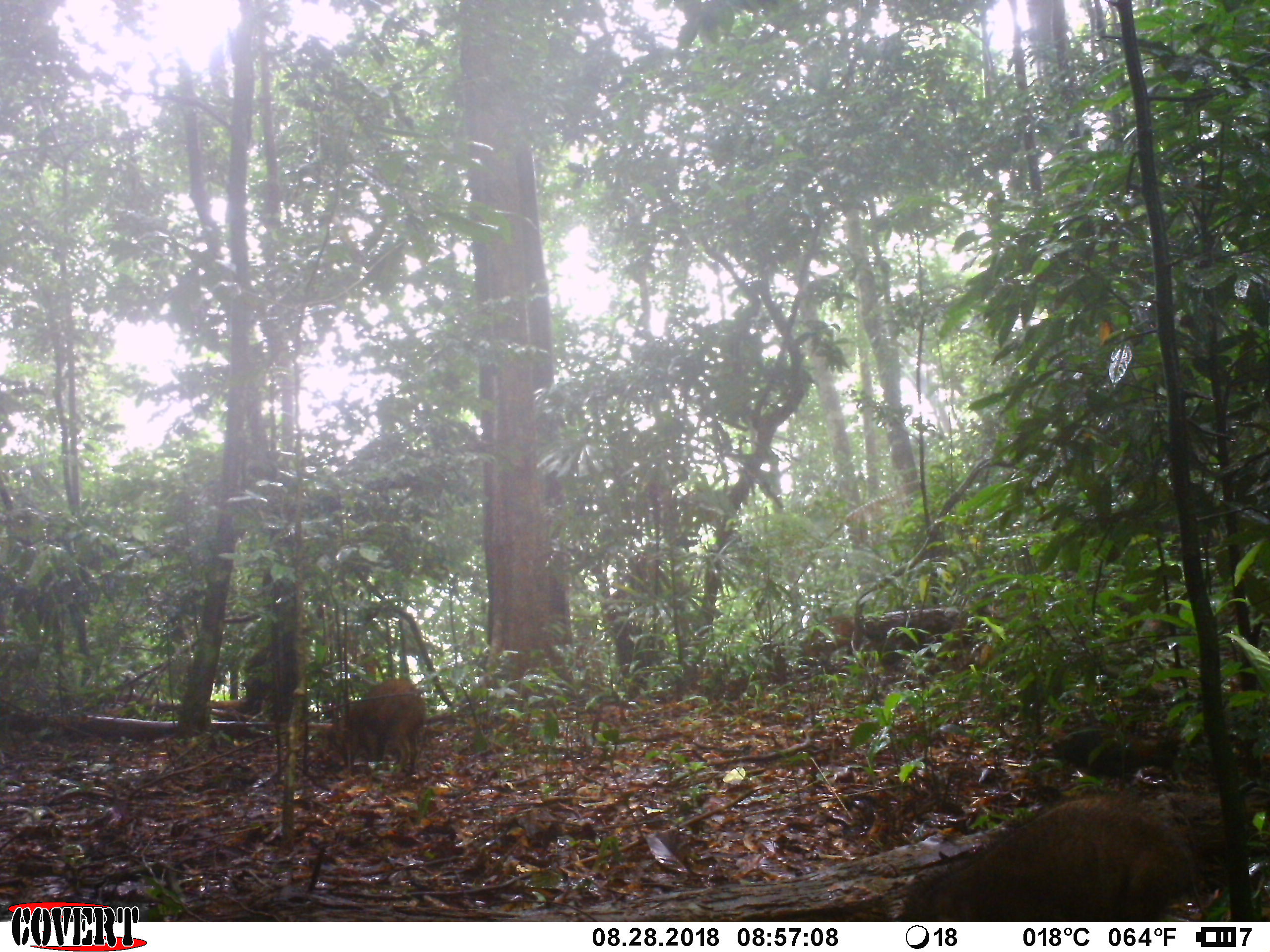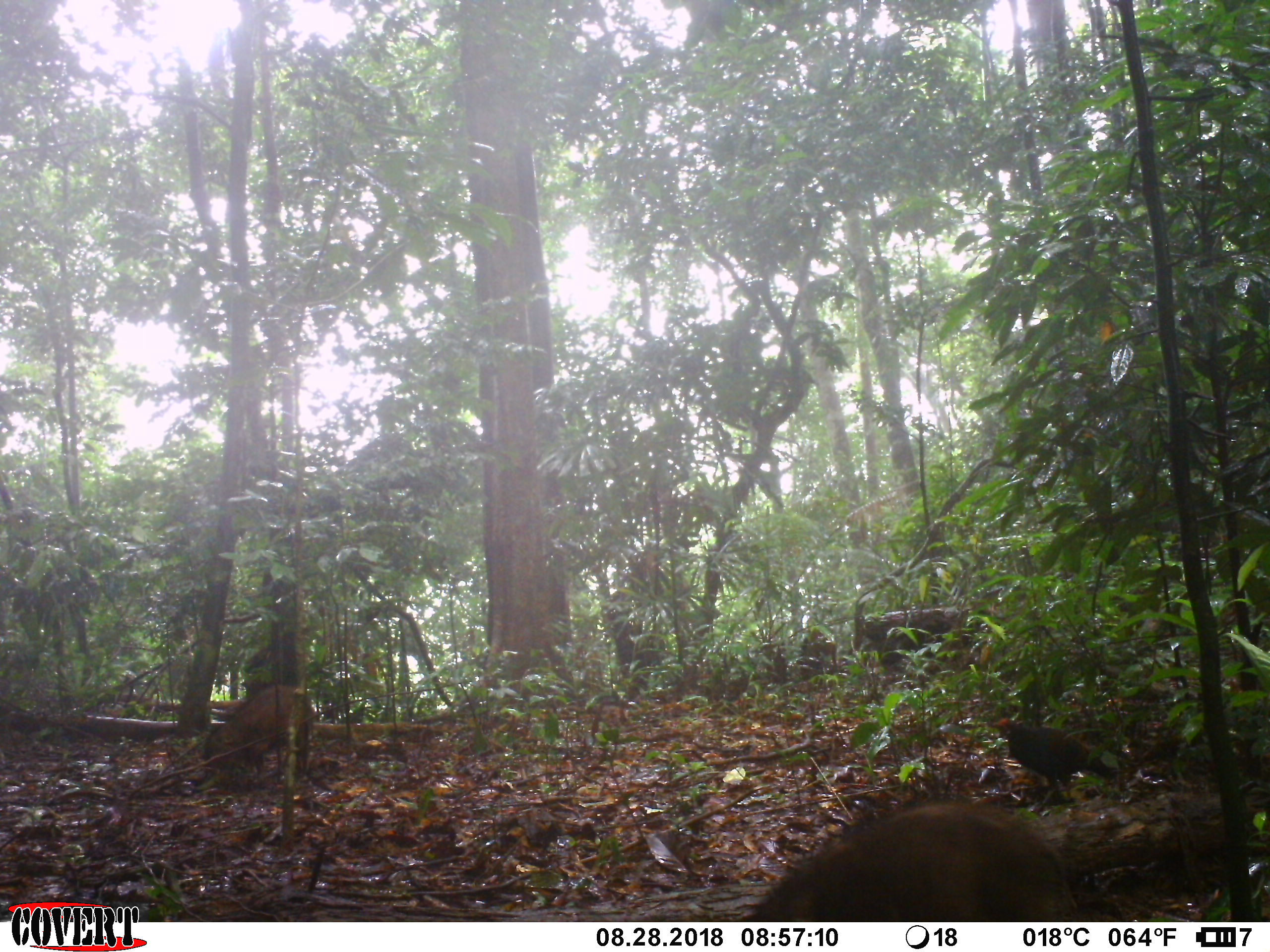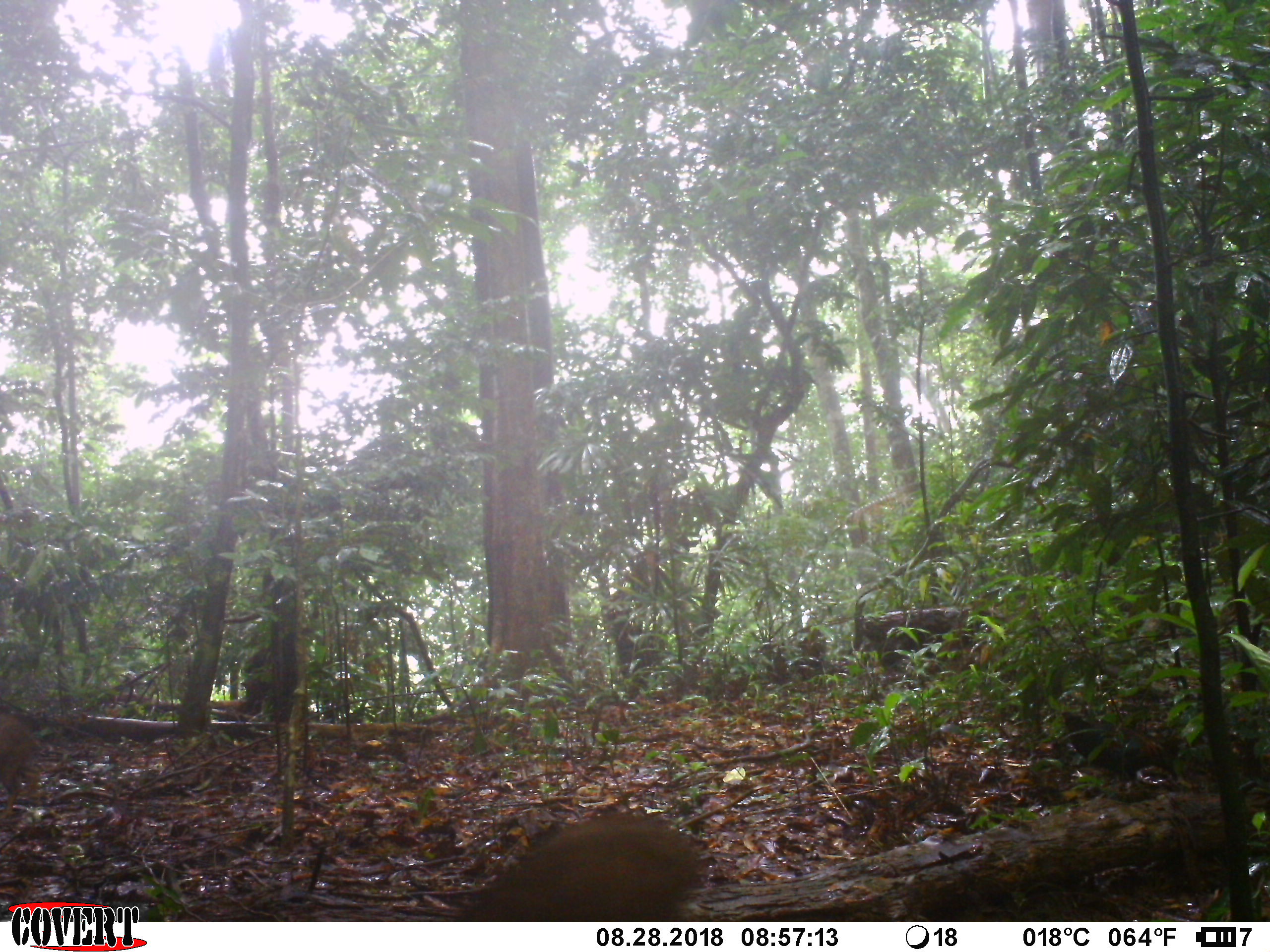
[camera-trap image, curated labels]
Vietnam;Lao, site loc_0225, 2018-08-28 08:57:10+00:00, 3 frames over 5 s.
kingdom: Animalia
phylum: Chordata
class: Mammalia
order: Artiodactyla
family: Suidae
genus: Sus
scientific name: Sus scrofa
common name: eurasian wild pig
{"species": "eurasian wild pig (Sus scrofa)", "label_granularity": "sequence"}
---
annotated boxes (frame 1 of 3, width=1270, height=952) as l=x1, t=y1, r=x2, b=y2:
eurasian wild pig: l=906, t=787, r=1210, b=920; l=327, t=674, r=452, b=777; l=800, t=610, r=863, b=666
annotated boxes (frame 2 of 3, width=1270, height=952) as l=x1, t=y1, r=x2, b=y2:
eurasian wild pig: l=739, t=797, r=1081, b=921; l=996, t=715, r=1127, b=800; l=206, t=677, r=319, b=770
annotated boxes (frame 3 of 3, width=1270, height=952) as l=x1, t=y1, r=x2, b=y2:
eurasian wild pig: l=459, t=807, r=708, b=920; l=1057, t=708, r=1197, b=794; l=0, t=707, r=41, b=806